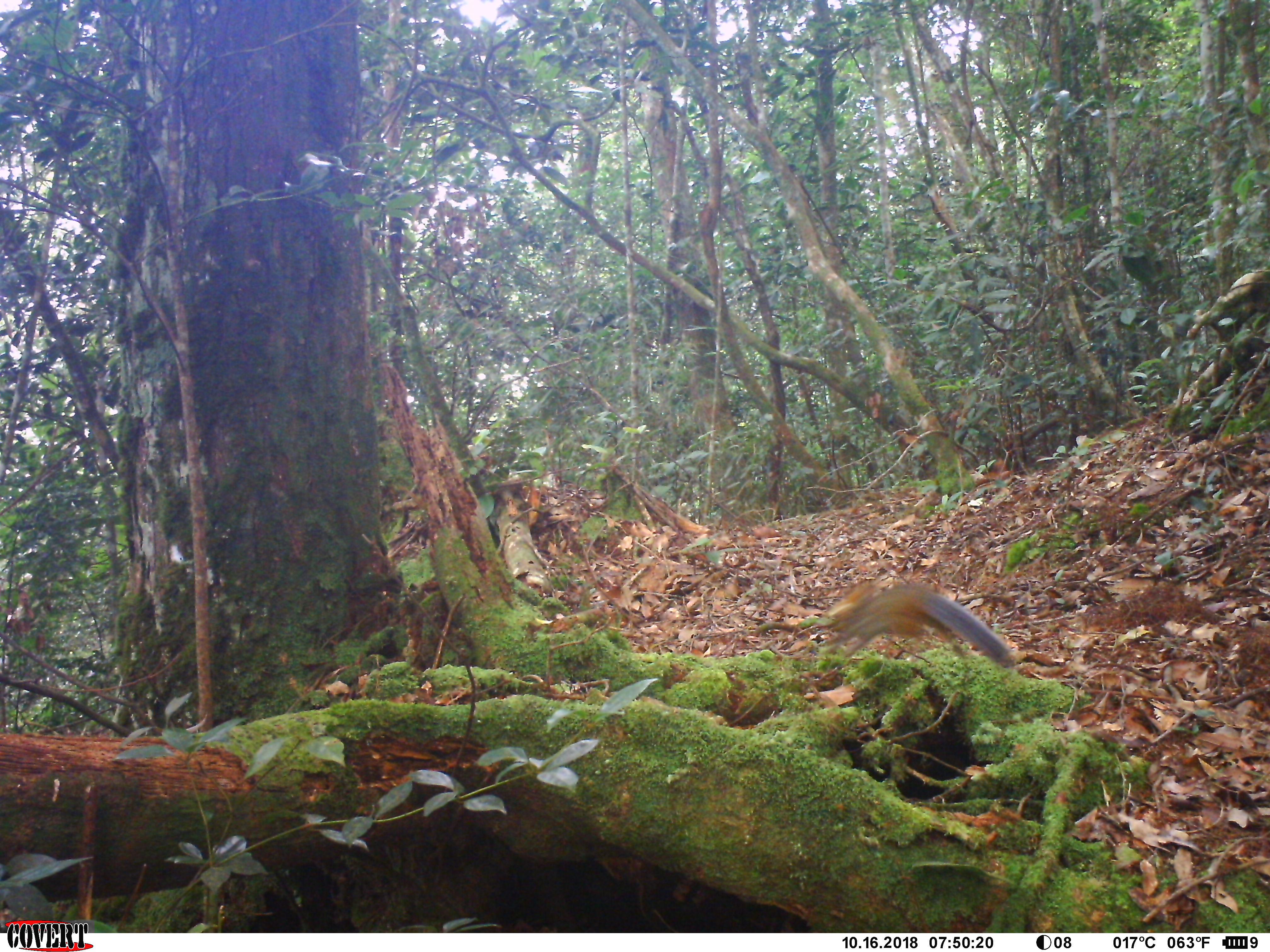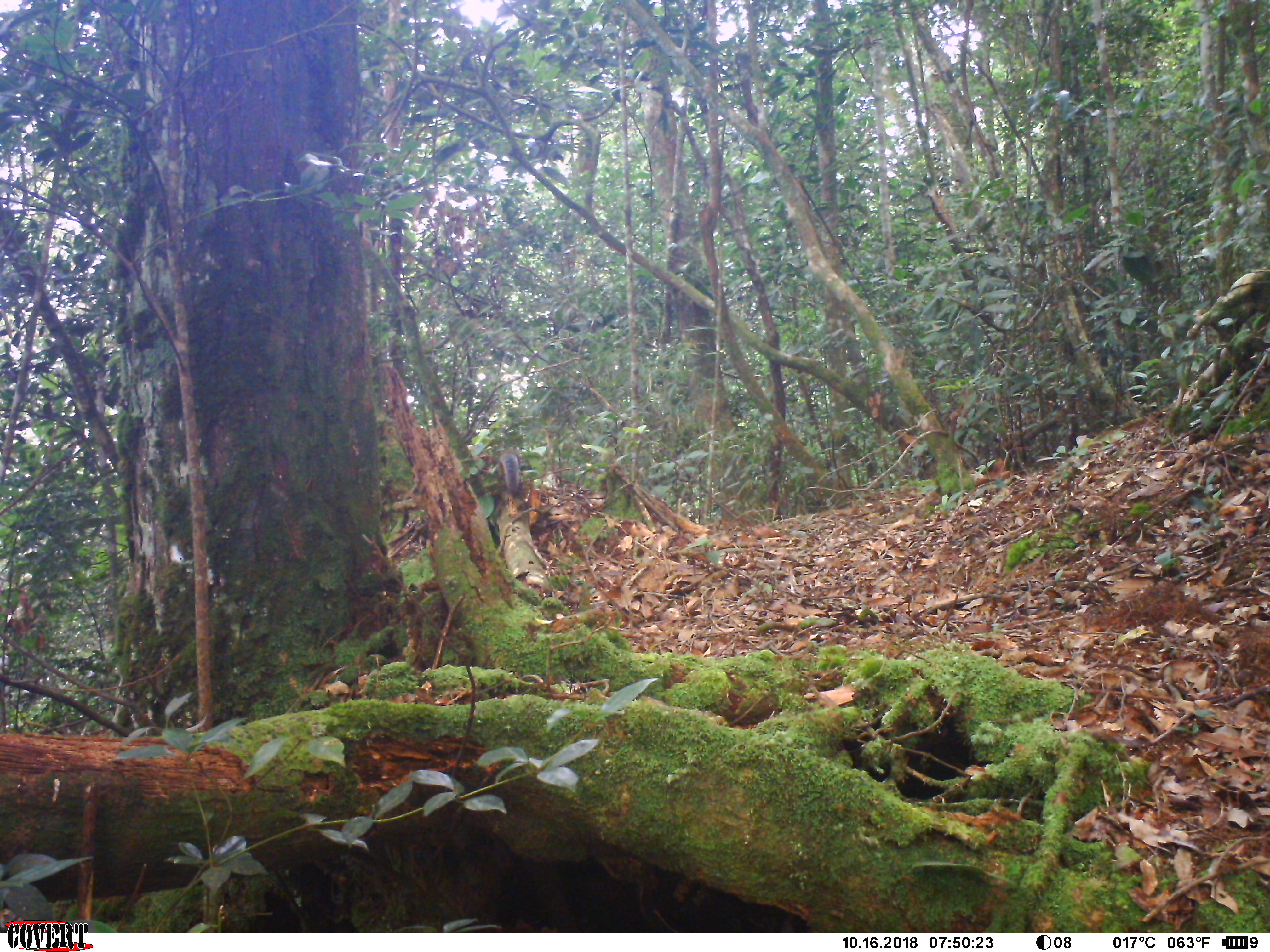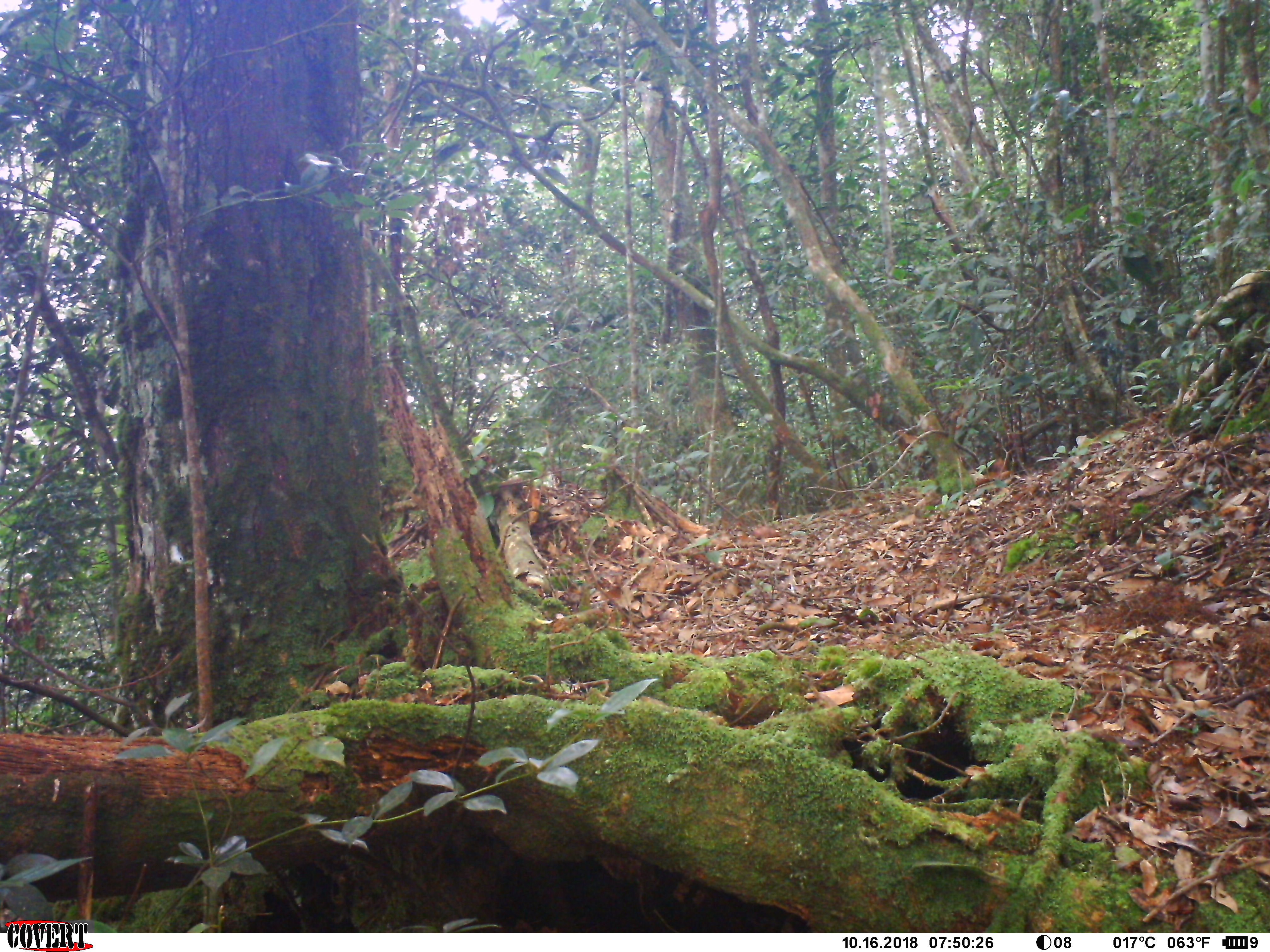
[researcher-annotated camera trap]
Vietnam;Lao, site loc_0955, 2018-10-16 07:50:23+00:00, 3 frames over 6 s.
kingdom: Animalia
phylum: Chordata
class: Mammalia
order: Rodentia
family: Sciuridae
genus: Dremomys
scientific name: Dremomys rufigenis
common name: red-cheeked squirrel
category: red cheeked squirrel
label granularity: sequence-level